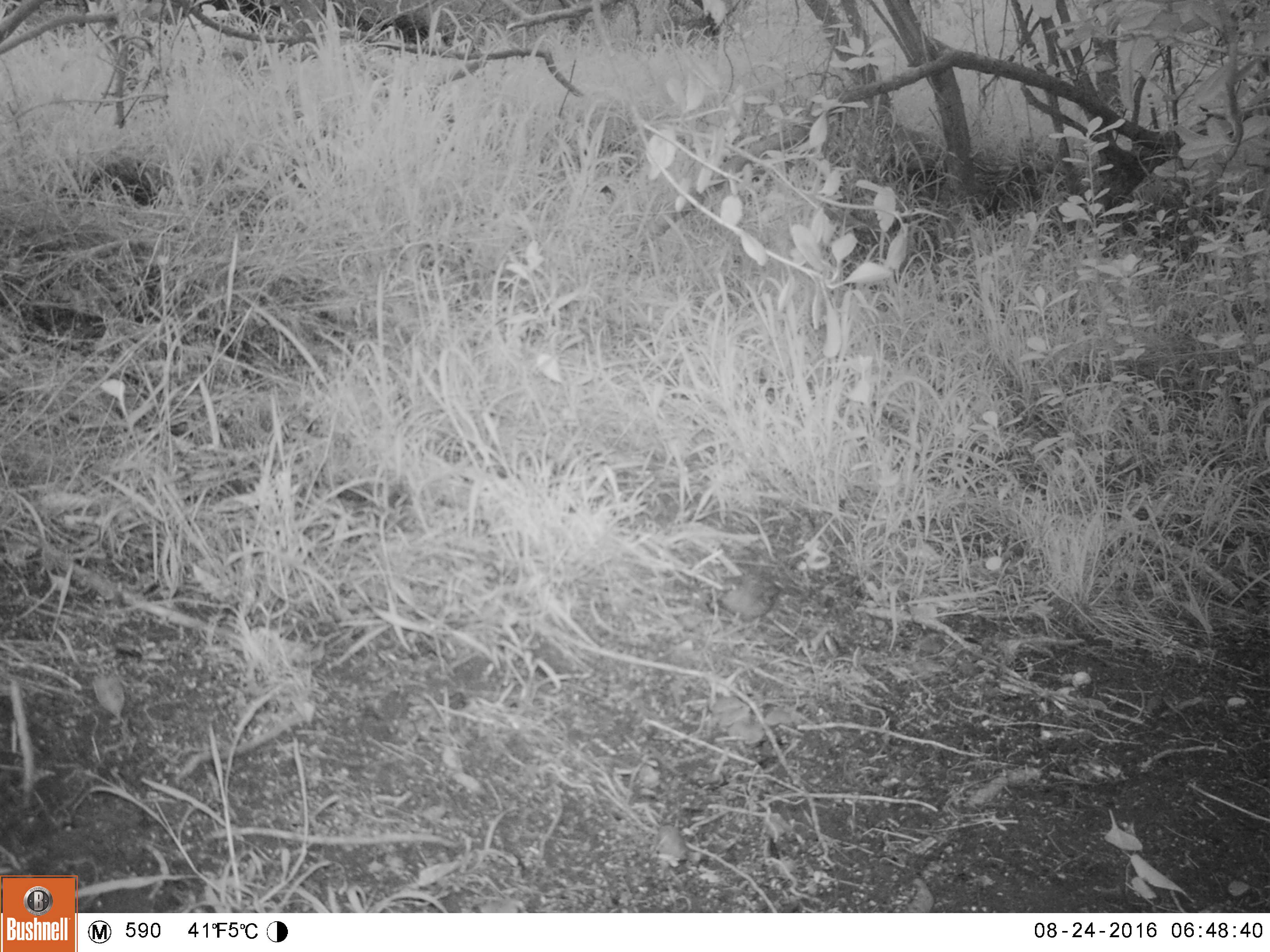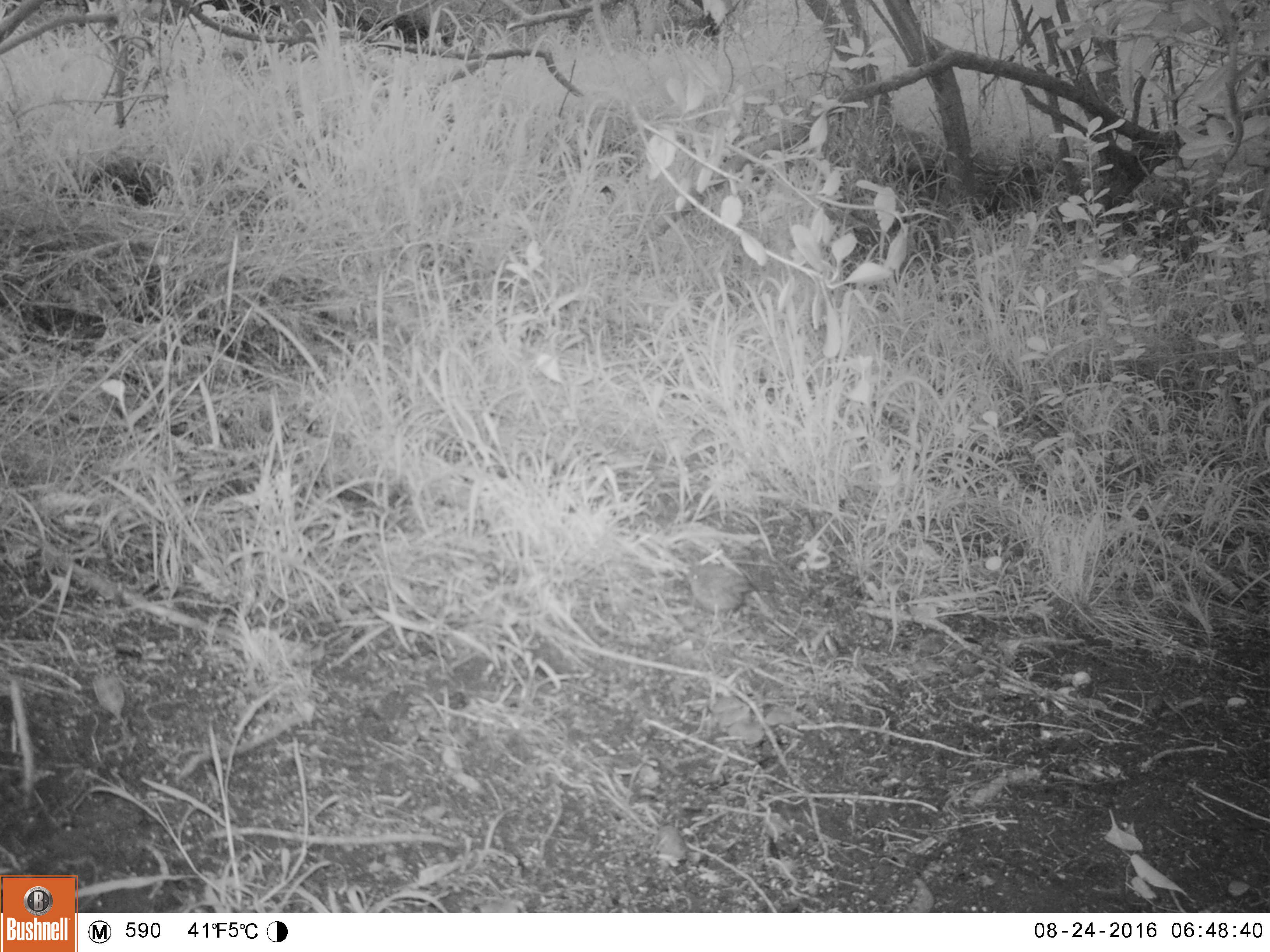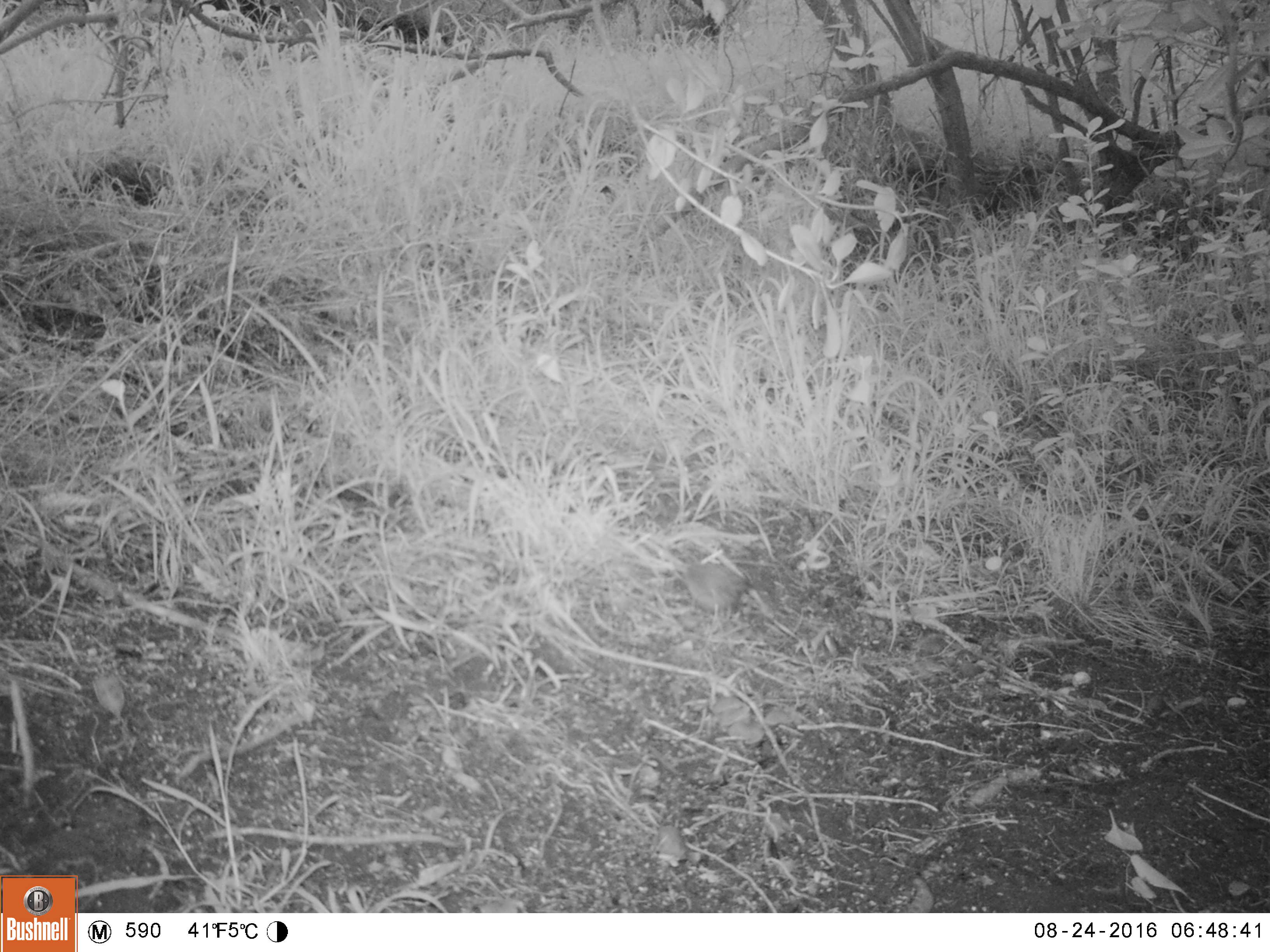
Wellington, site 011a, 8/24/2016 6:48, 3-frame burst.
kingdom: Animalia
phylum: Chordata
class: Aves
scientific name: Aves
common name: bird